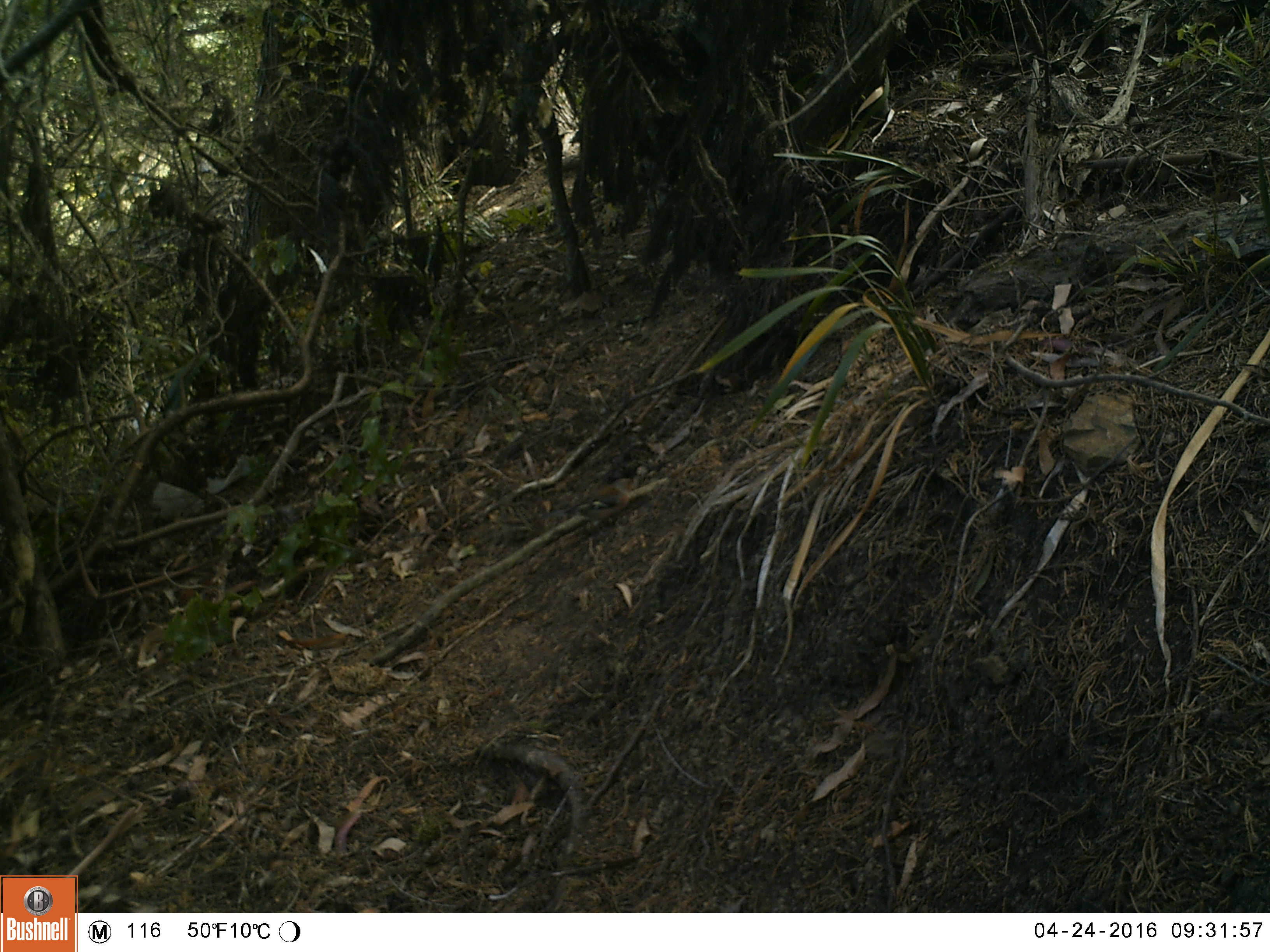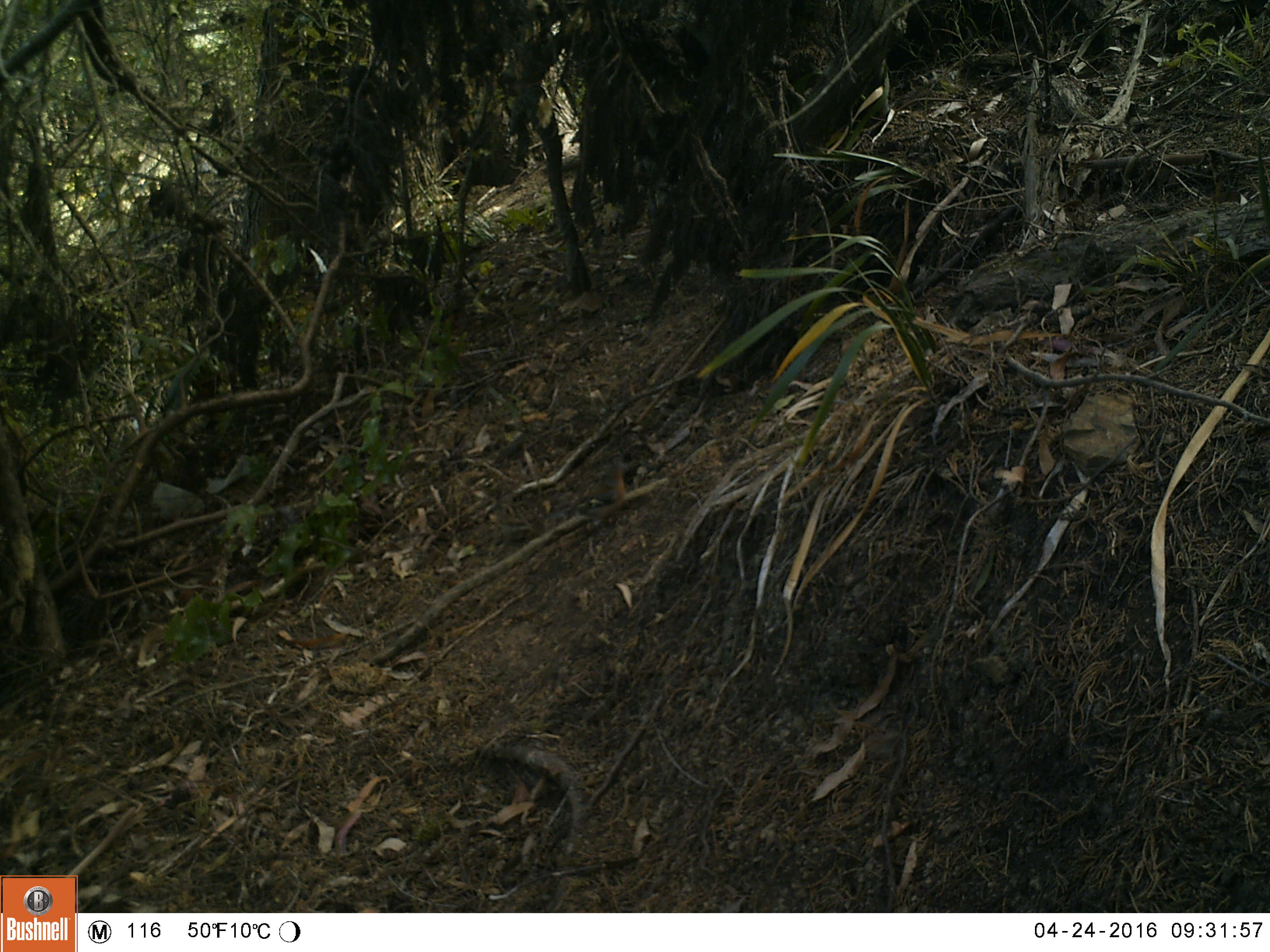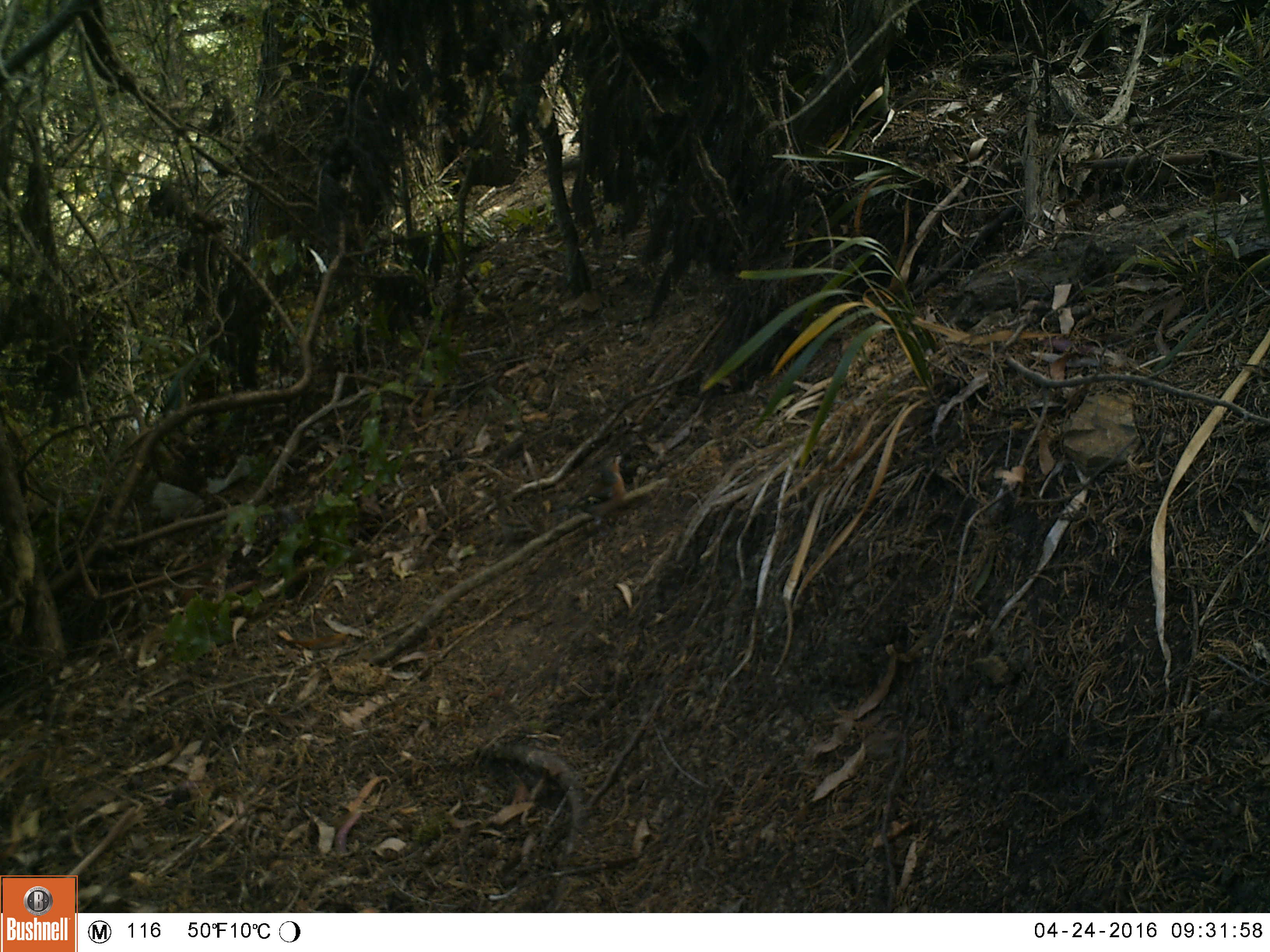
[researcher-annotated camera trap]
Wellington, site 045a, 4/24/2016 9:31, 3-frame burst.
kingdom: Animalia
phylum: Chordata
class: Aves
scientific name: Aves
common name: bird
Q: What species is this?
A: Bird (Aves).